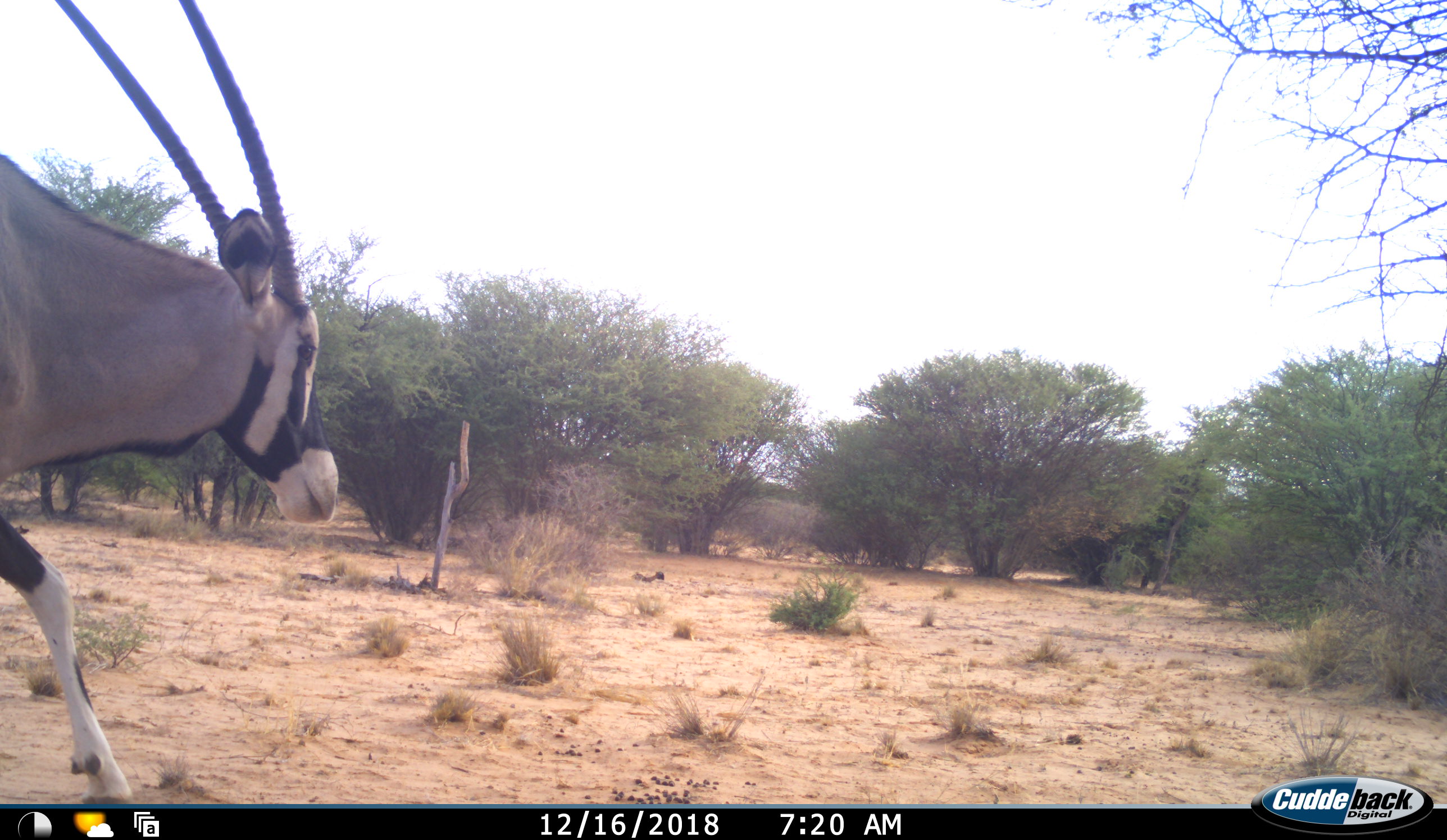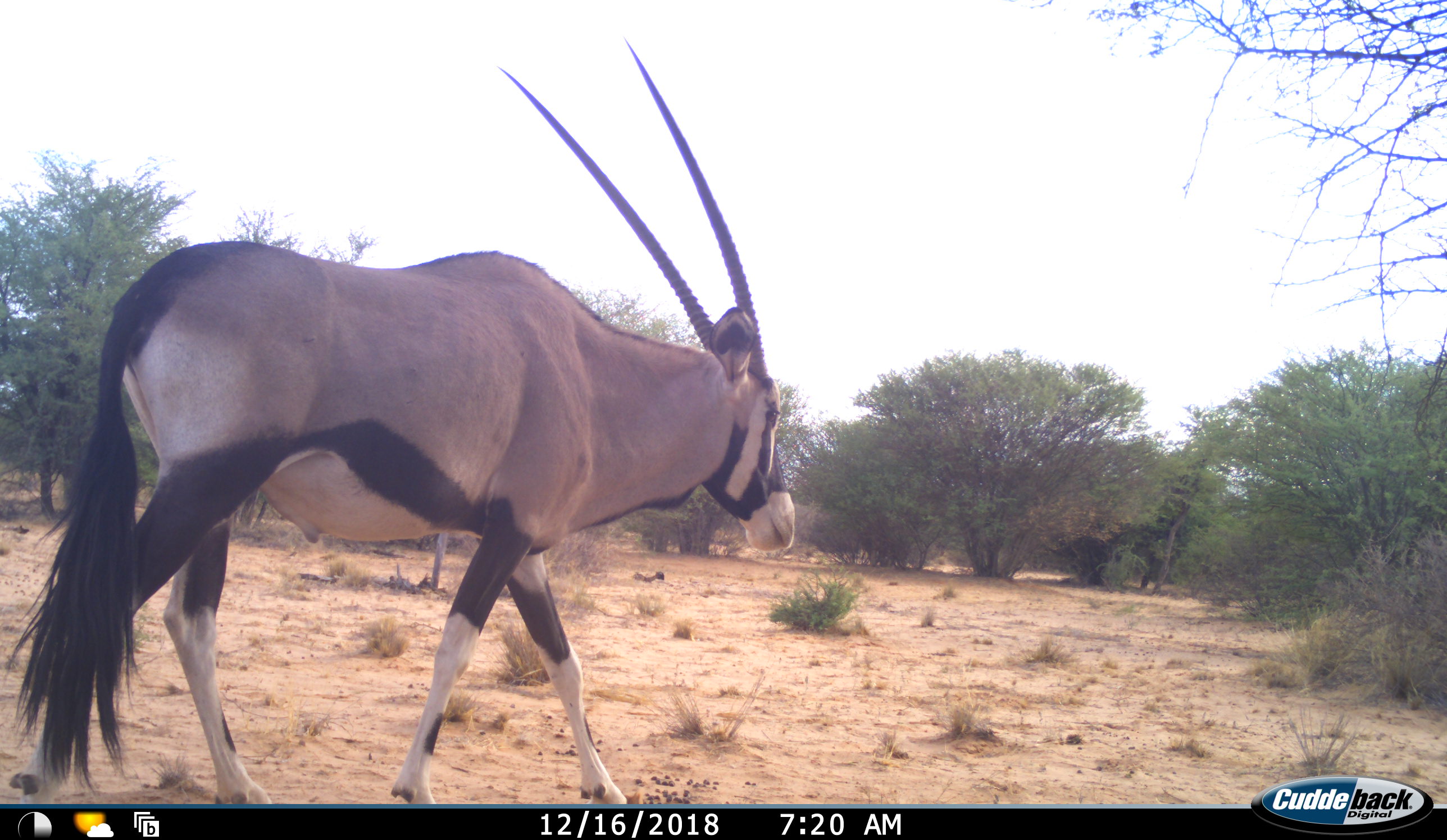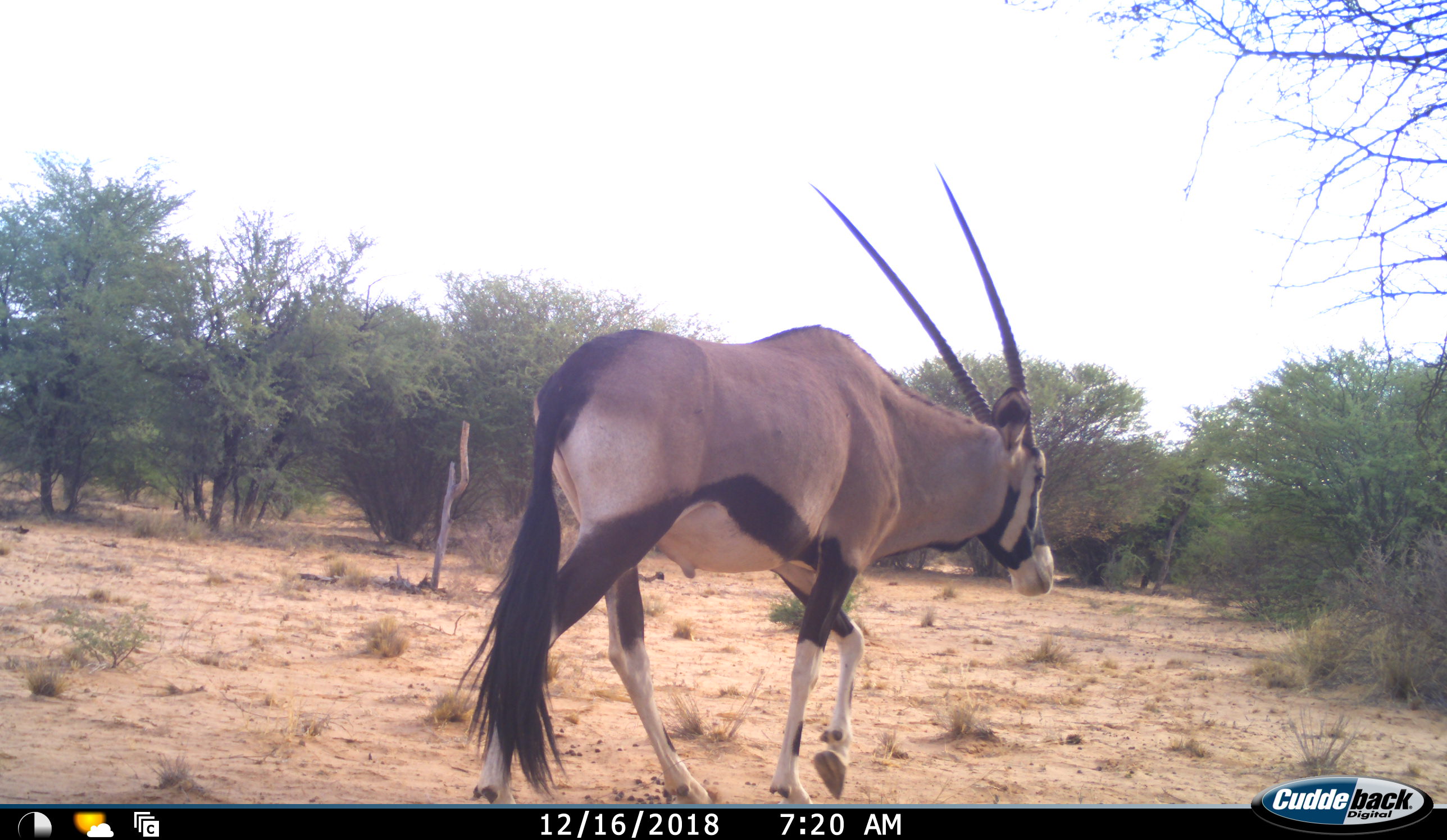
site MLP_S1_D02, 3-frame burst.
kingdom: Animalia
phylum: Chordata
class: Mammalia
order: Artiodactyla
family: Bovidae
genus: Oryx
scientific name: Oryx gazella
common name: gemsbok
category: oryx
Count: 1.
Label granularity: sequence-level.